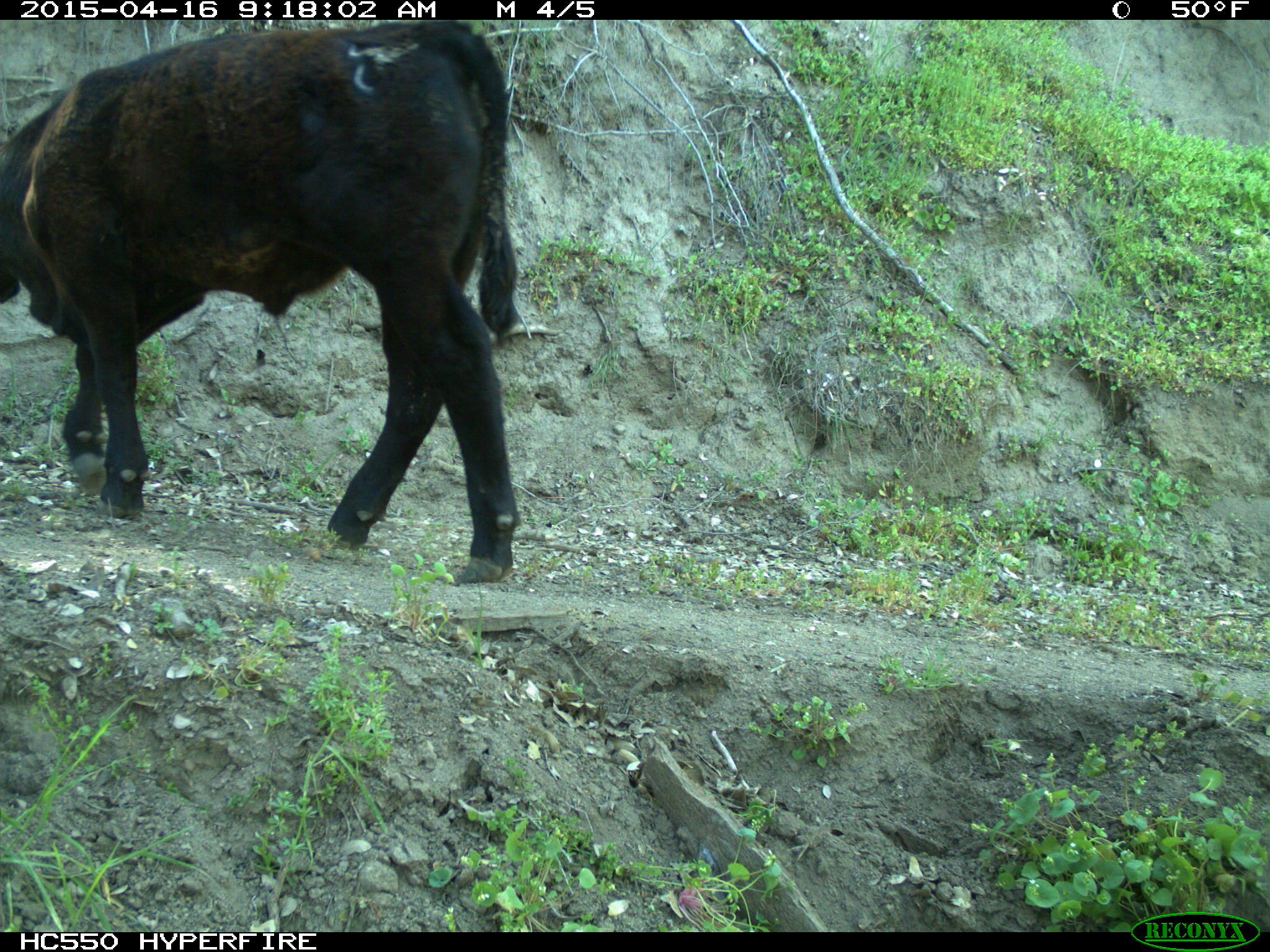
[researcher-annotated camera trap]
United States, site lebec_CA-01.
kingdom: Animalia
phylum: Chordata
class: Mammalia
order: Artiodactyla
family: Bovidae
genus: Bos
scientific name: Bos taurus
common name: domestic cow